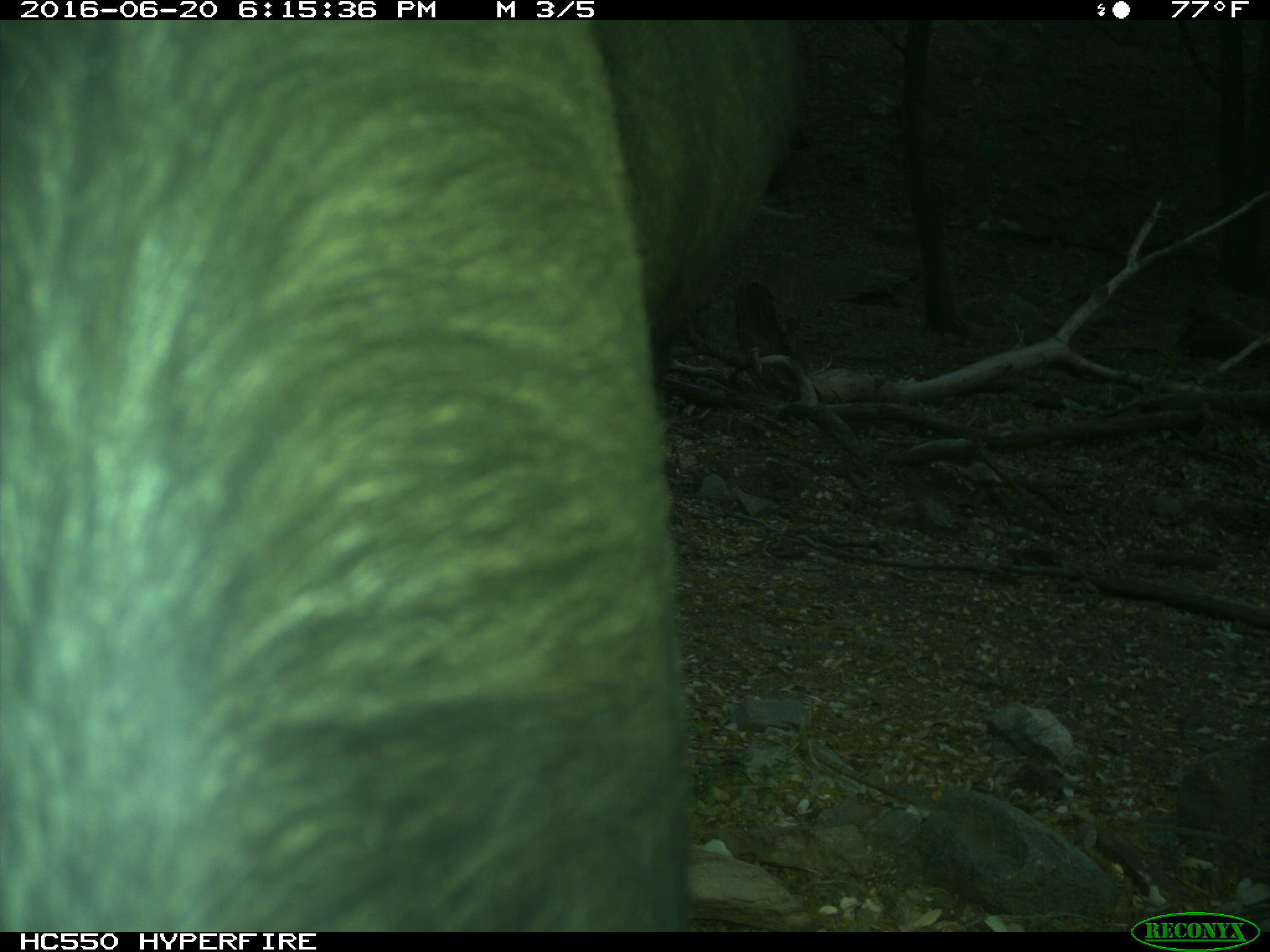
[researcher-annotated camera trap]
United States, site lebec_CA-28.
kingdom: Animalia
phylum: Chordata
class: Mammalia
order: Artiodactyla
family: Bovidae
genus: Bos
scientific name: Bos taurus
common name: domestic cow